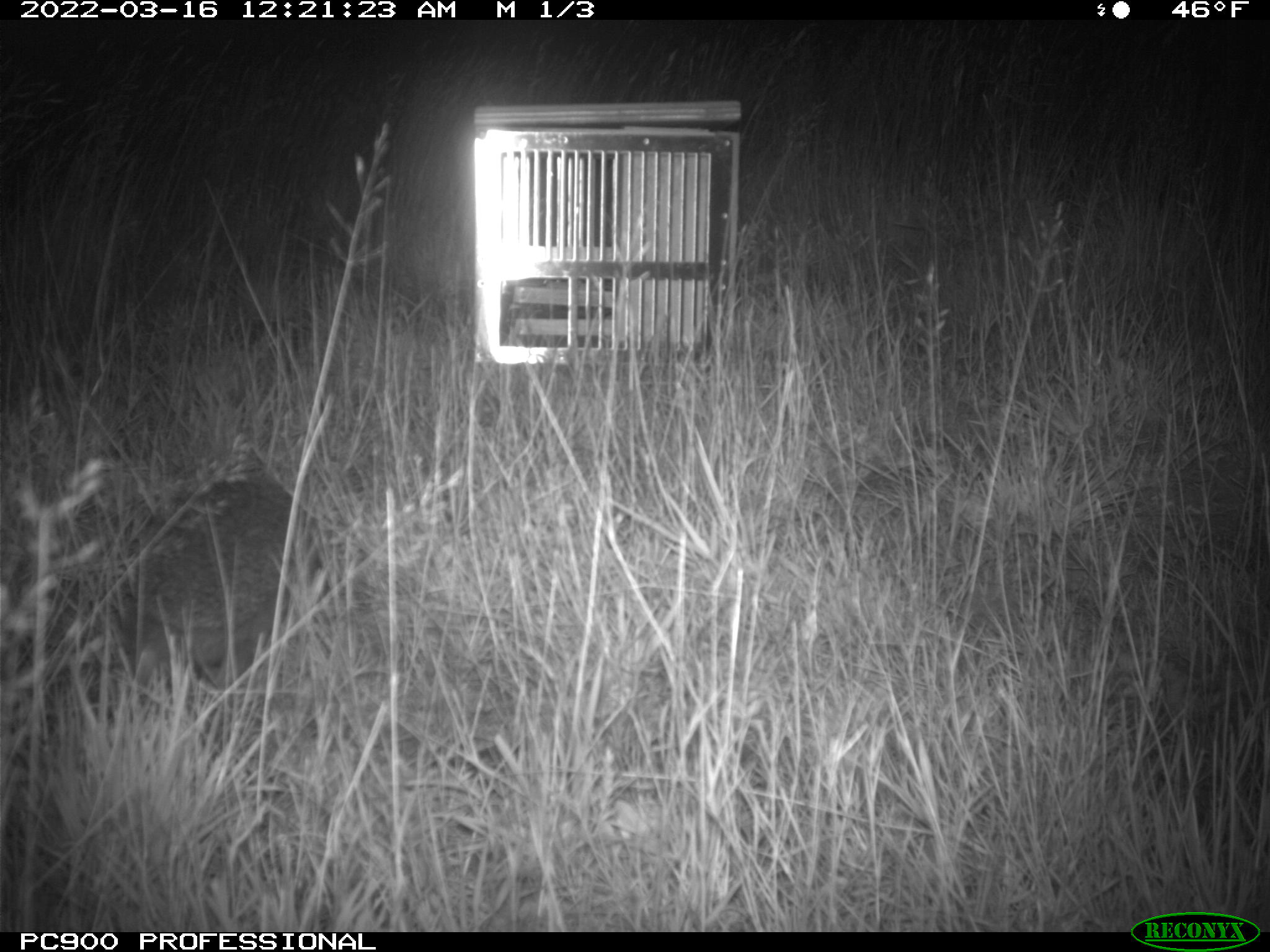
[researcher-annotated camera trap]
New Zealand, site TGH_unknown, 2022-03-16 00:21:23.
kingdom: Animalia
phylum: Chordata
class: Mammalia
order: Eulipotyphla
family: Erinaceidae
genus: Erinaceus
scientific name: Erinaceus europaeus europaeus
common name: european hedgehog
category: hedgehog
Hedgehog (european hedgehog) (Erinaceus europaeus europaeus).